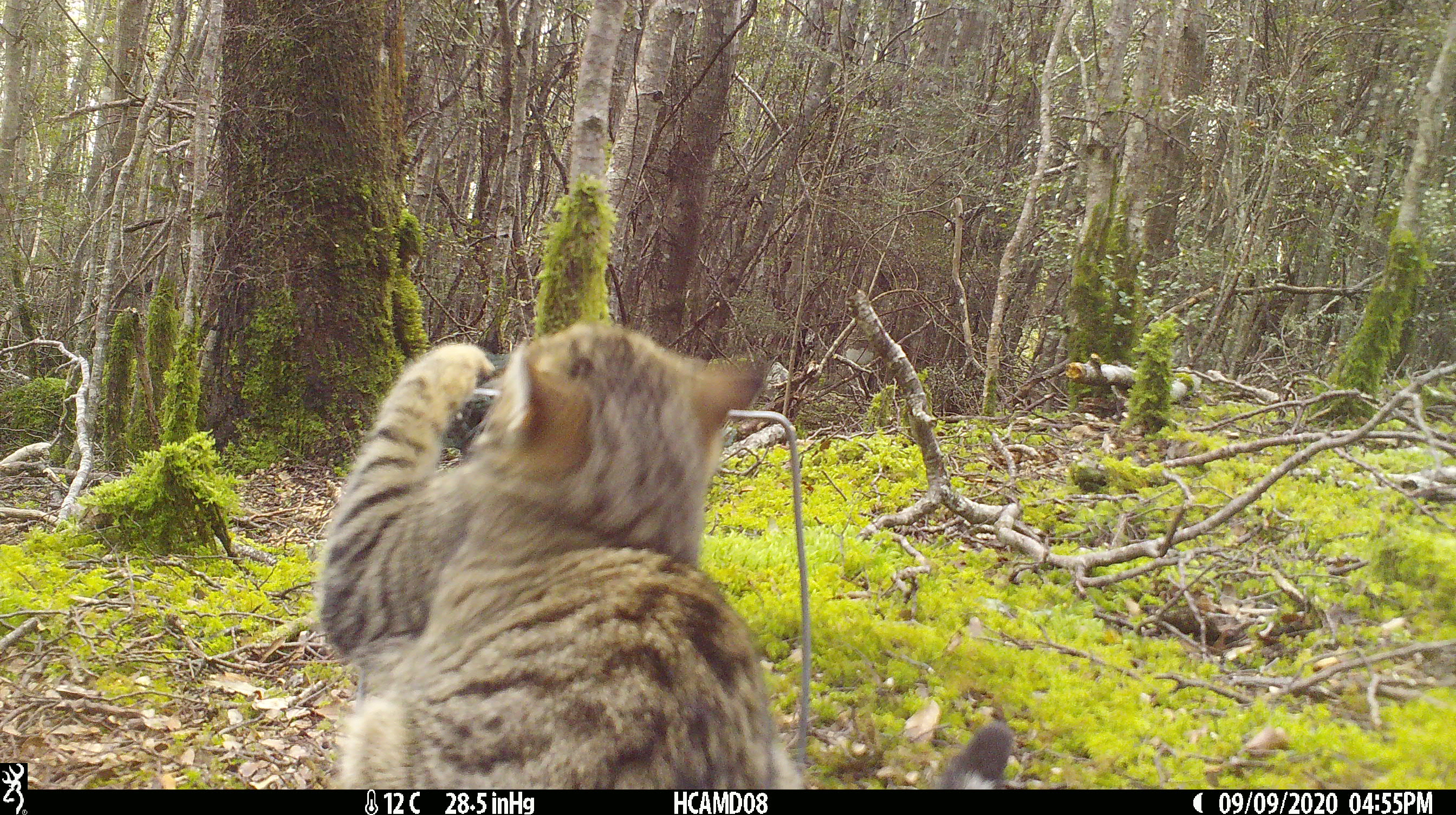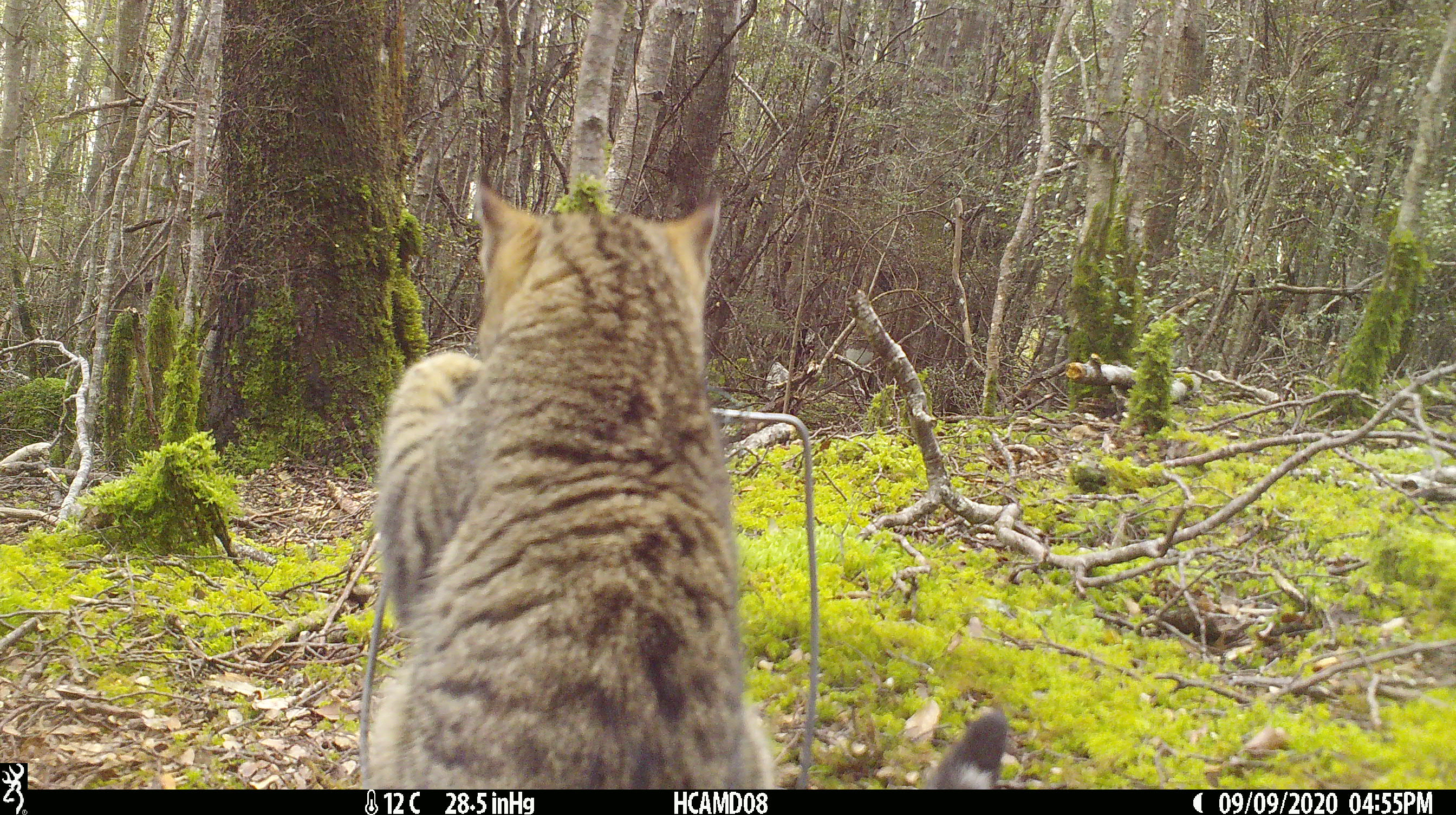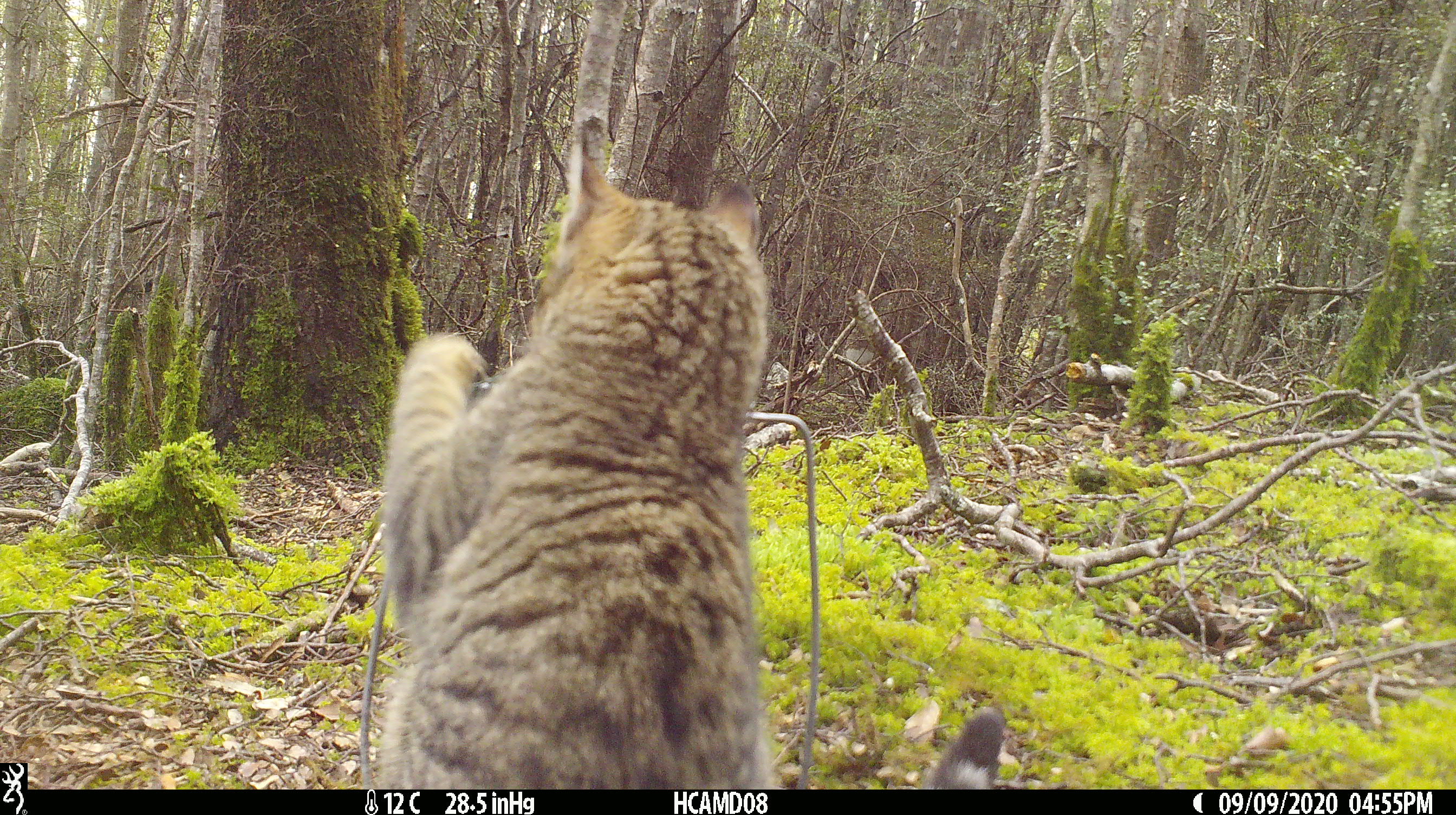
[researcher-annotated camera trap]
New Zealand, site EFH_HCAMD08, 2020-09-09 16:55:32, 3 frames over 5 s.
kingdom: Animalia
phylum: Chordata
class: Mammalia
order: Carnivora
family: Felidae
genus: Felis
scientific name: Felis catus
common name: domestic cat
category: cat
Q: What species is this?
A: Cat (domestic cat) (Felis catus).